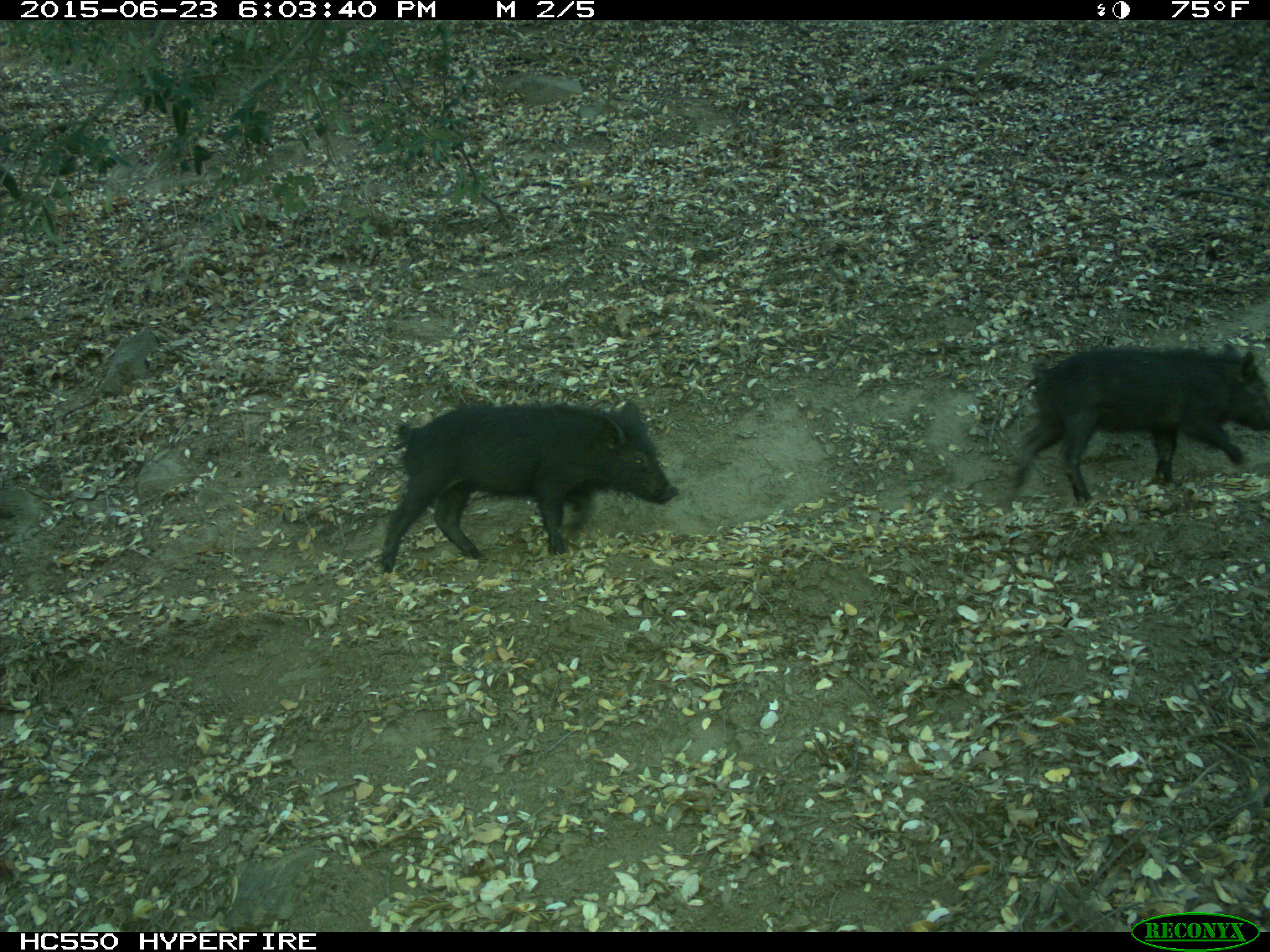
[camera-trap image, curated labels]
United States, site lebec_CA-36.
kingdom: Animalia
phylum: Chordata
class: Mammalia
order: Artiodactyla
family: Suidae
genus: Sus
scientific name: Sus scrofa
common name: wild boar